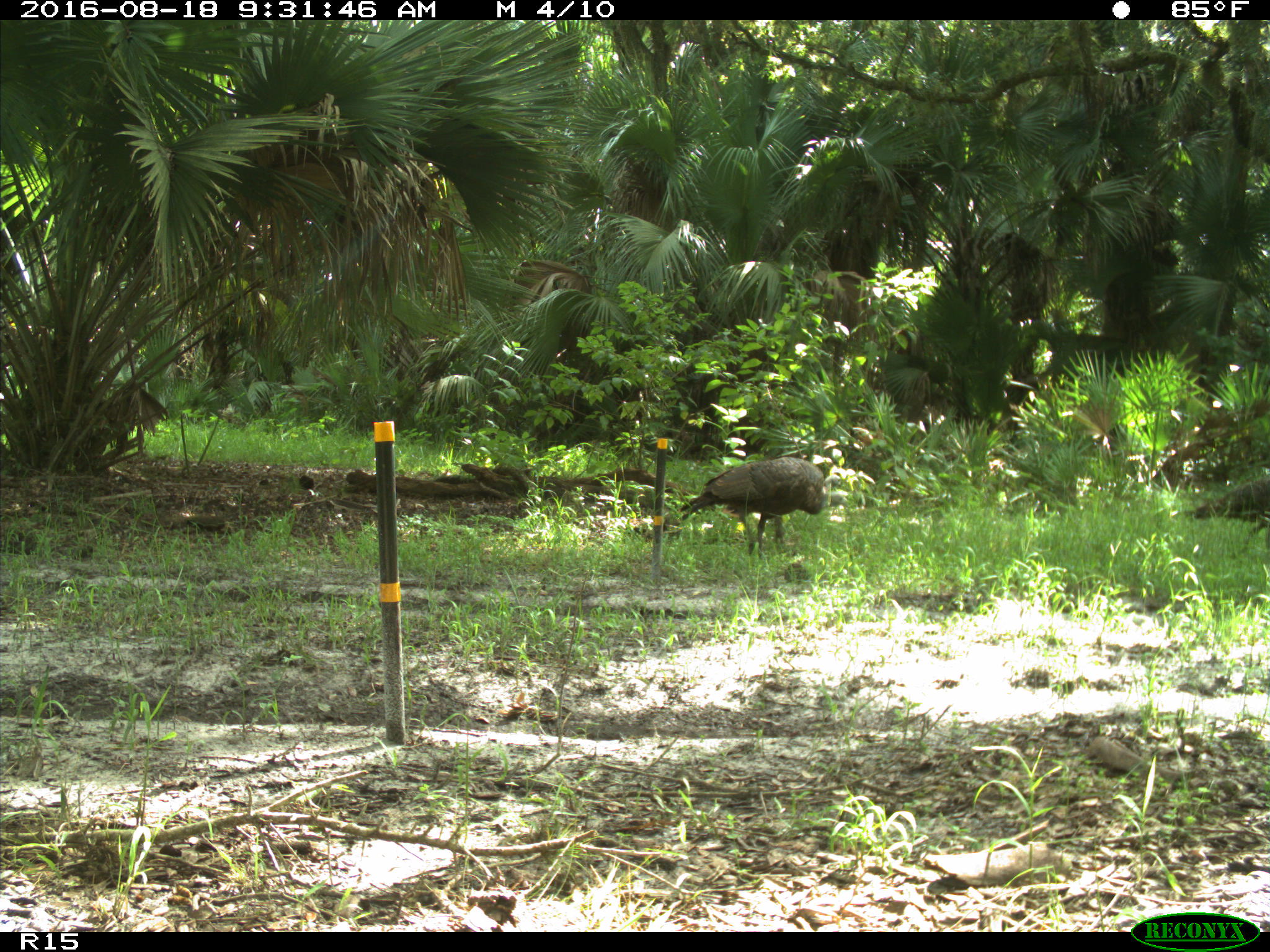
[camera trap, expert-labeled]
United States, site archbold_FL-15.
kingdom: Animalia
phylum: Chordata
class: Aves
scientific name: Aves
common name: birds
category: unidentified bird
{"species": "unidentified bird (birds) (Aves)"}